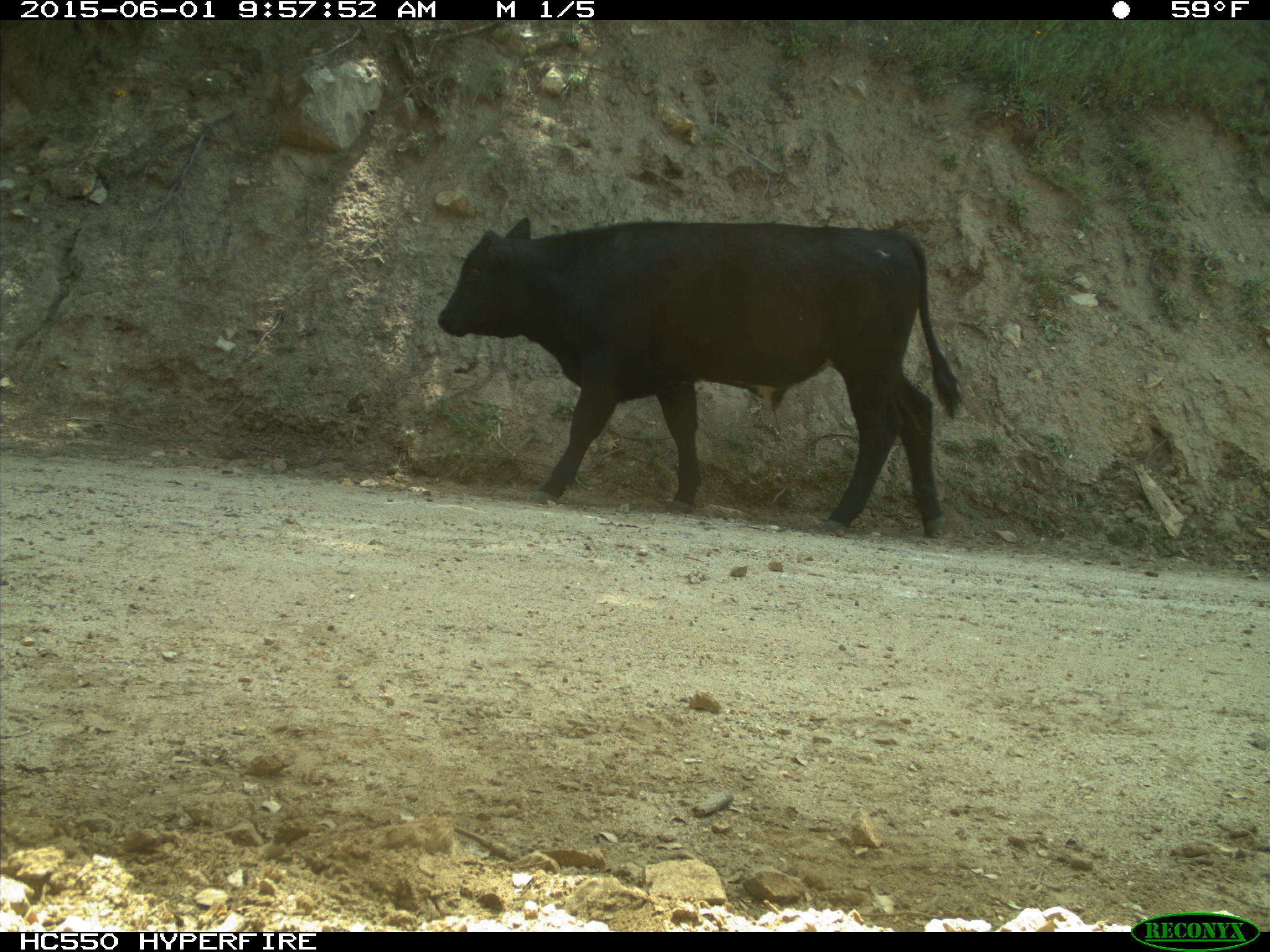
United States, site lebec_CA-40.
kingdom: Animalia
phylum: Chordata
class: Mammalia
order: Artiodactyla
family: Bovidae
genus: Bos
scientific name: Bos taurus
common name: domestic cow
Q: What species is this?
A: Bos taurus (domestic cow).